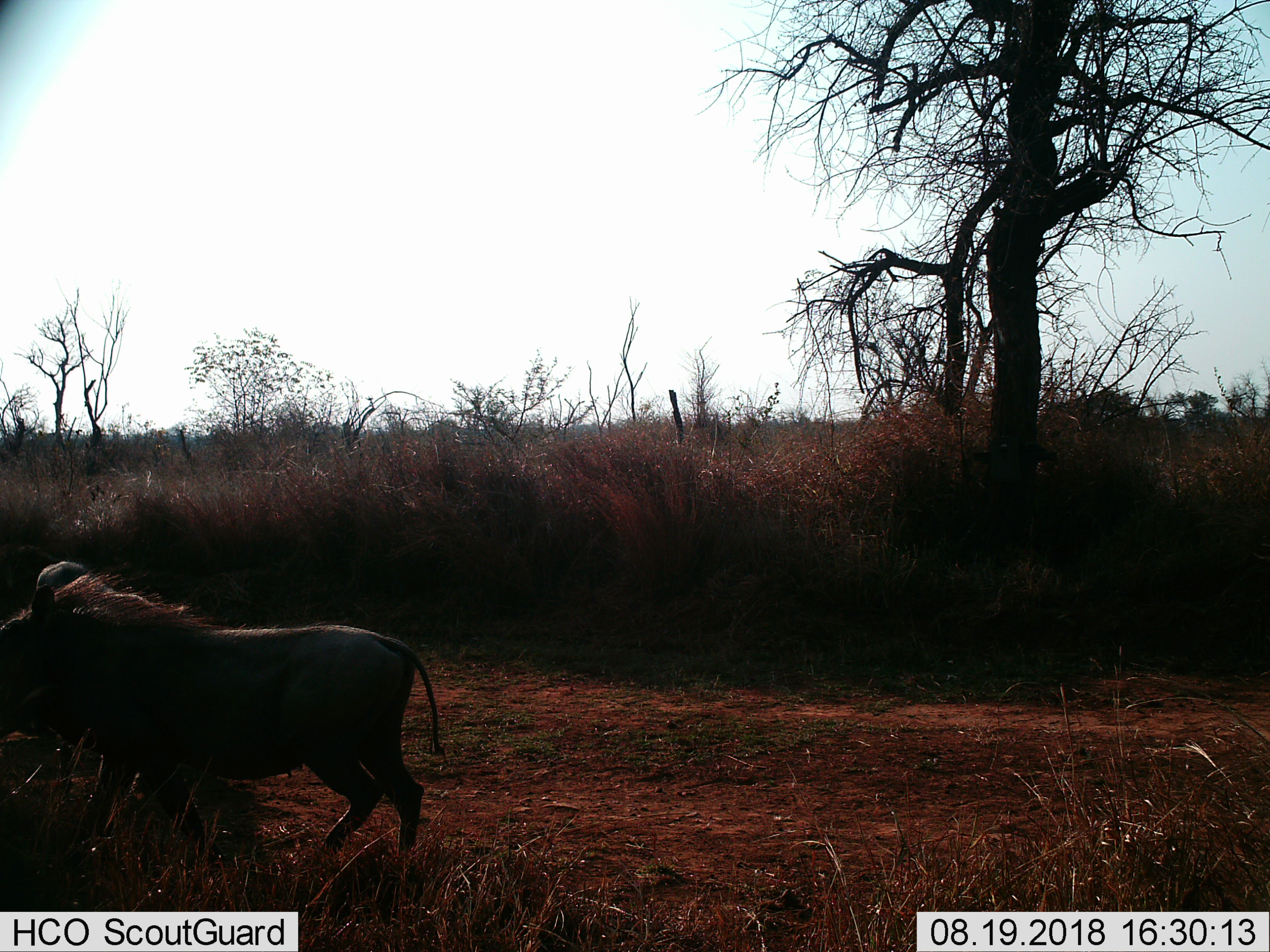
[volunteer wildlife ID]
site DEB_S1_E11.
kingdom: Animalia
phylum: Chordata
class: Mammalia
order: Artiodactyla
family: Suidae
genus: Phacochoerus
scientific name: Phacochoerus africanus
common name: warthog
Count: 1.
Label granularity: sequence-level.